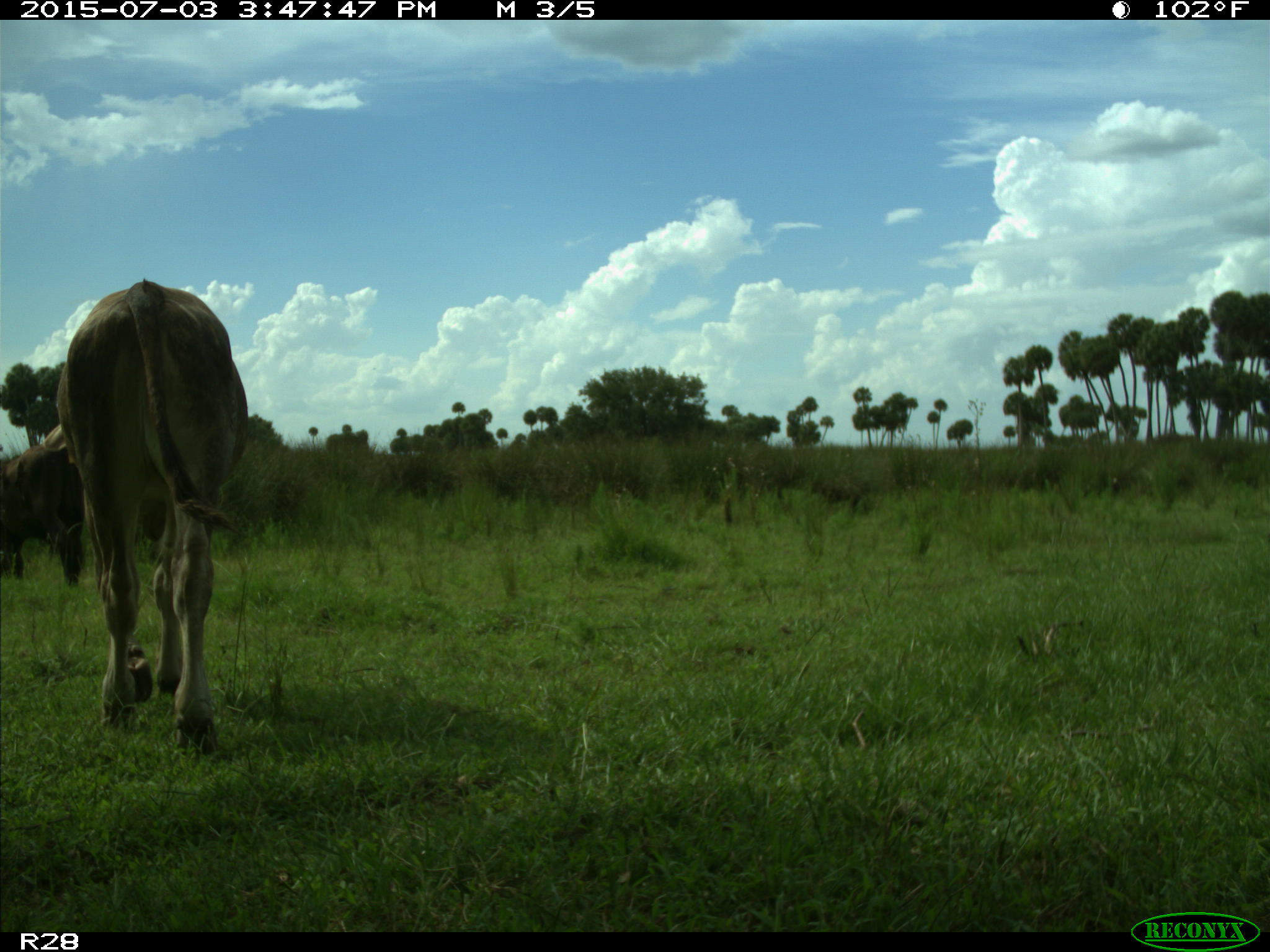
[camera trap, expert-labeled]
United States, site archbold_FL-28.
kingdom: Animalia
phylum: Chordata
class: Mammalia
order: Artiodactyla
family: Bovidae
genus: Bos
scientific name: Bos taurus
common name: domestic cow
Bos taurus (domestic cow).